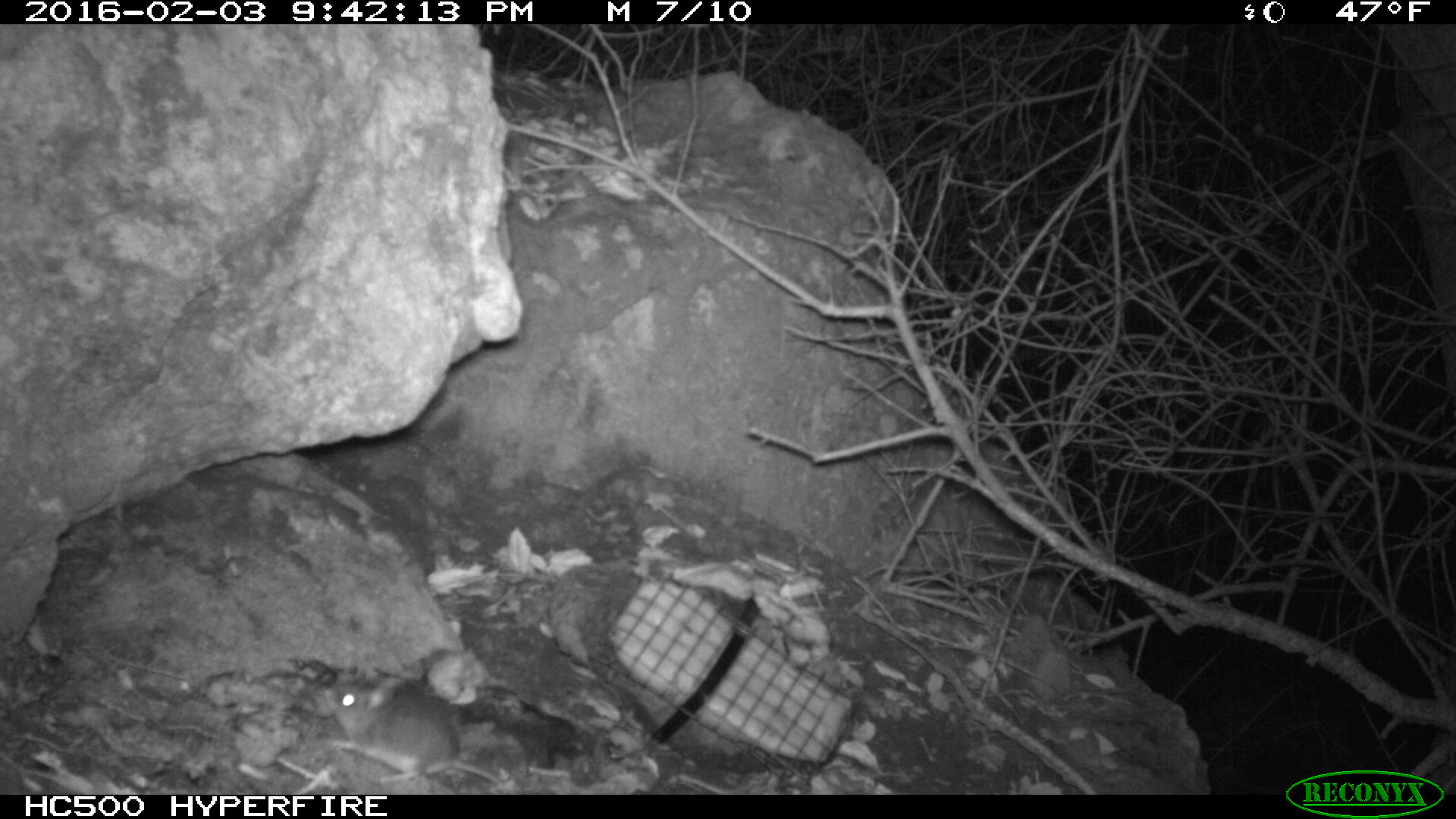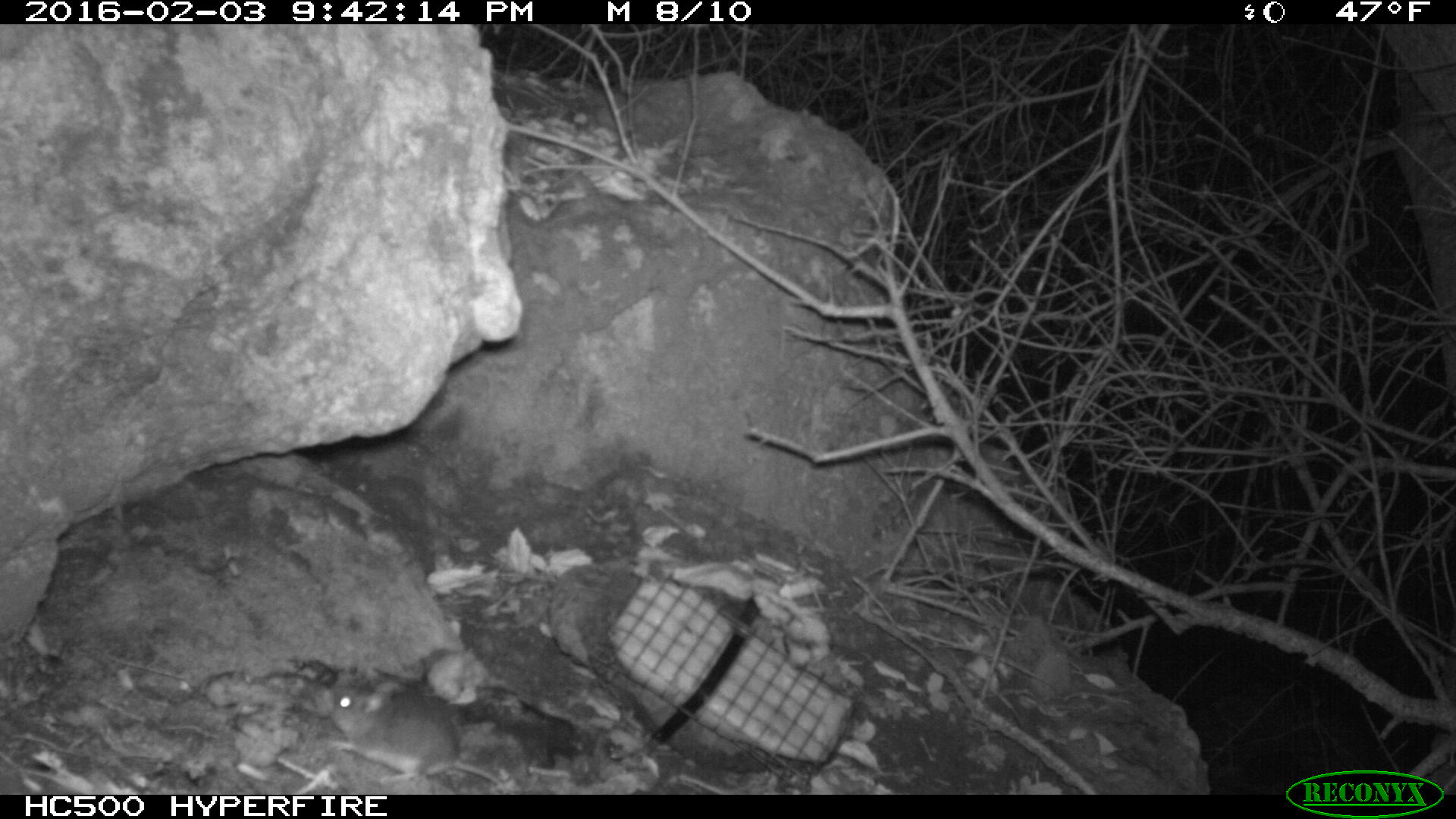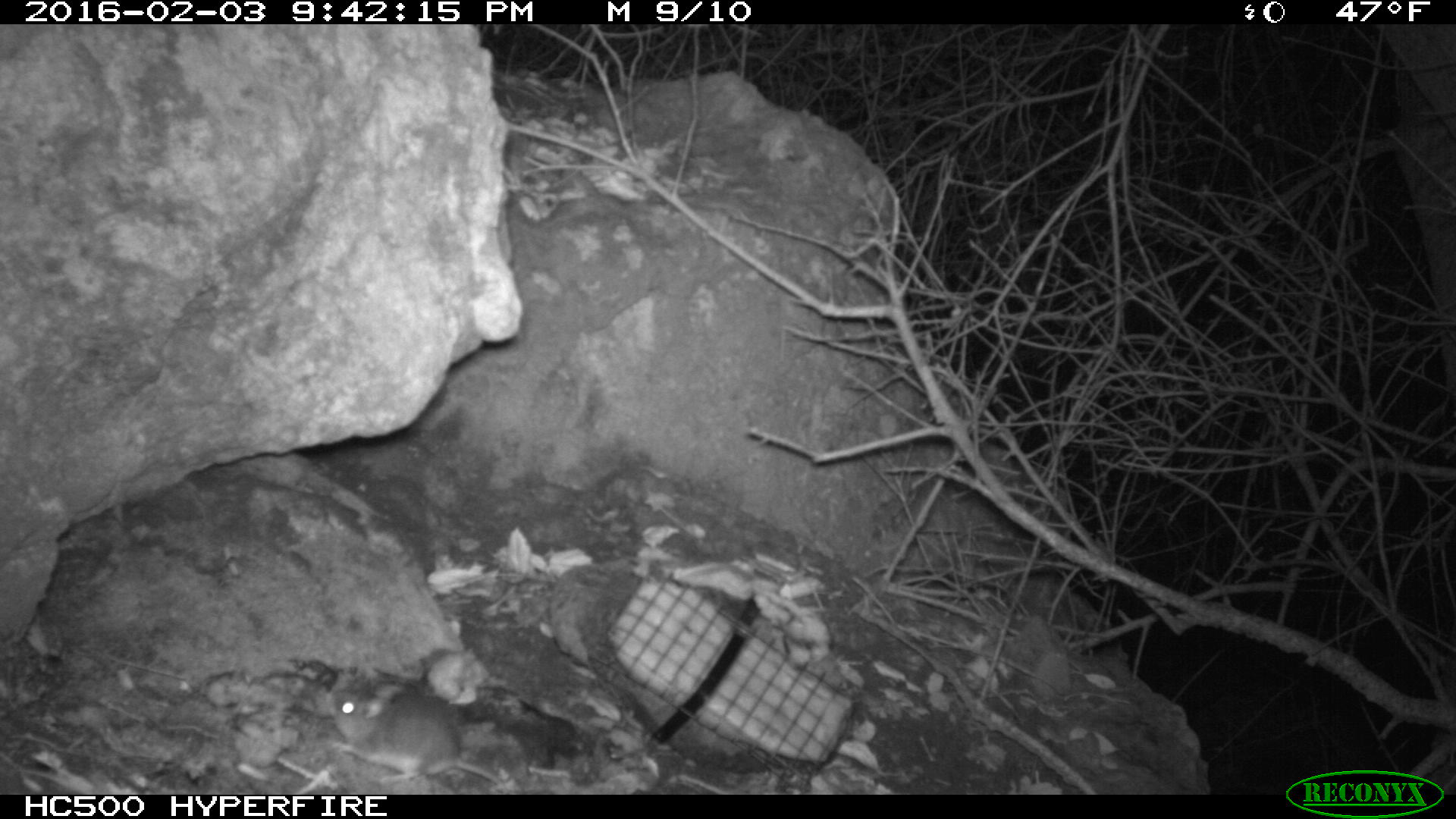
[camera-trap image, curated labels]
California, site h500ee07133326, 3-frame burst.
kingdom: Animalia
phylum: Chordata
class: Mammalia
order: Rodentia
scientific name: Rodentia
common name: rodent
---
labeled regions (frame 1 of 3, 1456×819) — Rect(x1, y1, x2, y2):
rodent: Rect(323, 677, 504, 786)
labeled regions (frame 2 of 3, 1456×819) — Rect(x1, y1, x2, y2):
rodent: Rect(328, 680, 504, 783)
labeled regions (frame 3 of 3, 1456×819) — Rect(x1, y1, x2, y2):
rodent: Rect(323, 683, 502, 786)